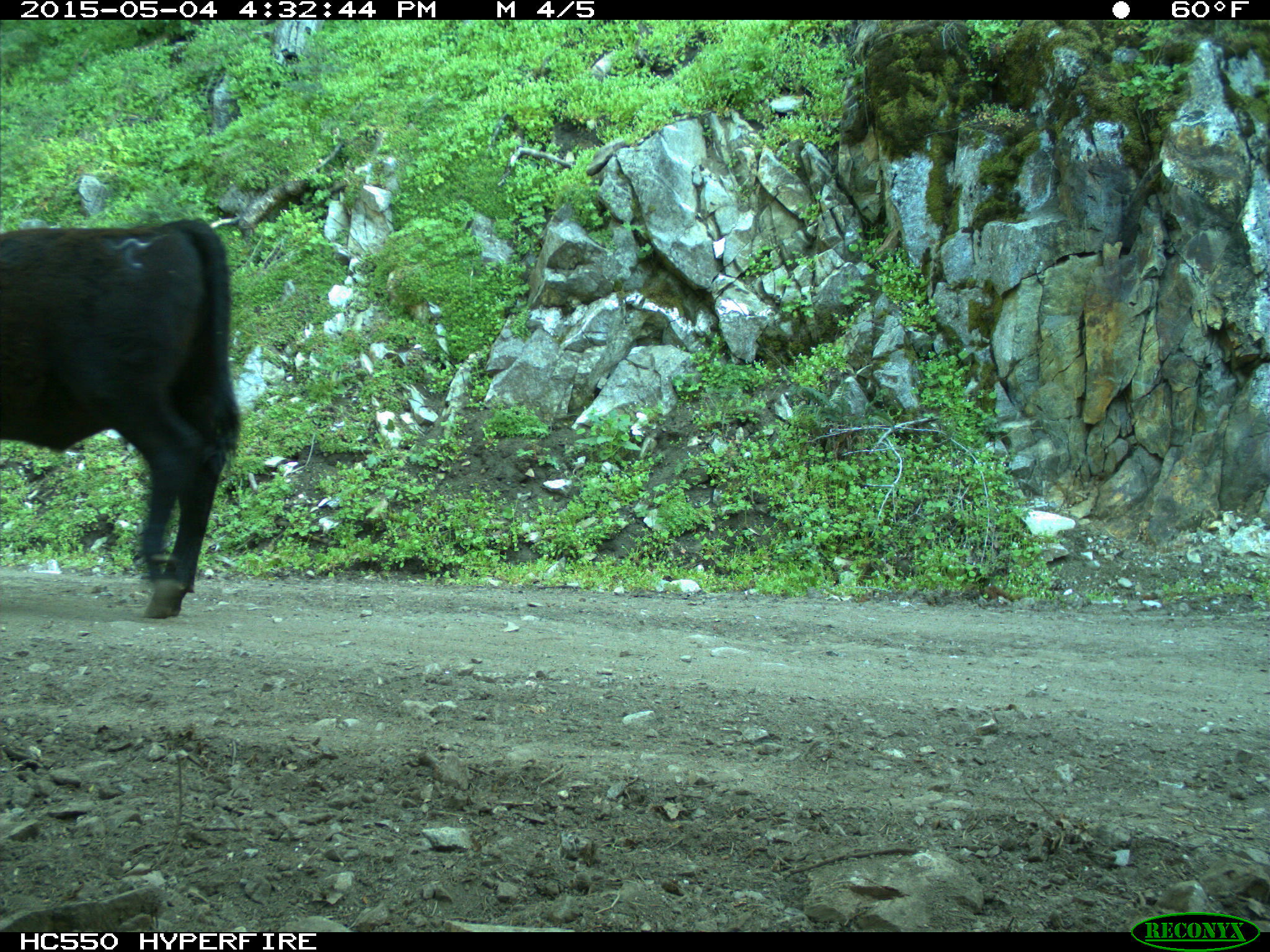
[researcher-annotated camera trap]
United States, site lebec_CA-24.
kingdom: Animalia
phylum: Chordata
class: Mammalia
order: Artiodactyla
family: Bovidae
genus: Bos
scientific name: Bos taurus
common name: domestic cow